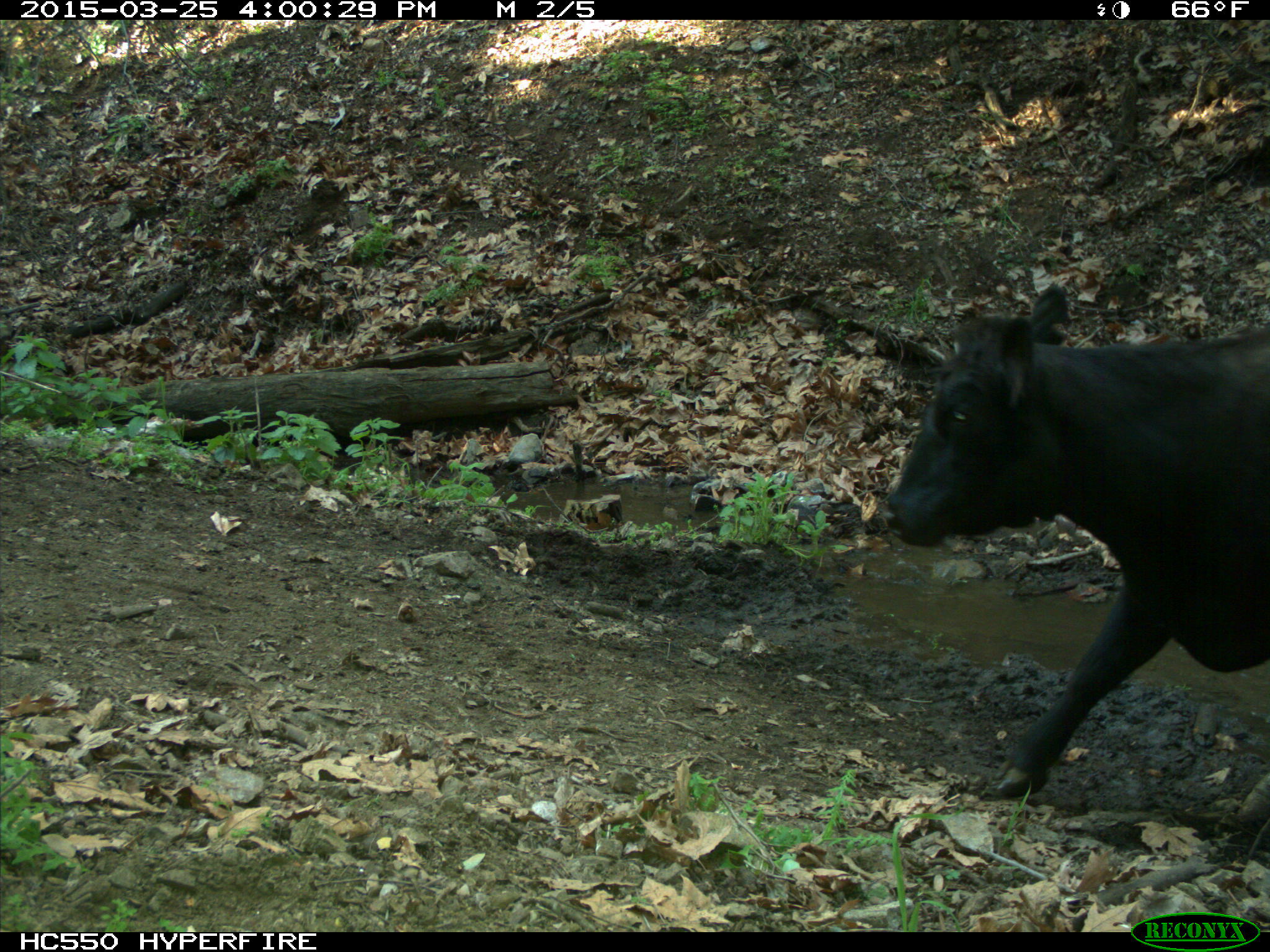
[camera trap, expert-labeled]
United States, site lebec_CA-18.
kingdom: Animalia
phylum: Chordata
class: Mammalia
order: Artiodactyla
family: Bovidae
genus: Bos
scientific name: Bos taurus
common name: domestic cow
Bos taurus (domestic cow).